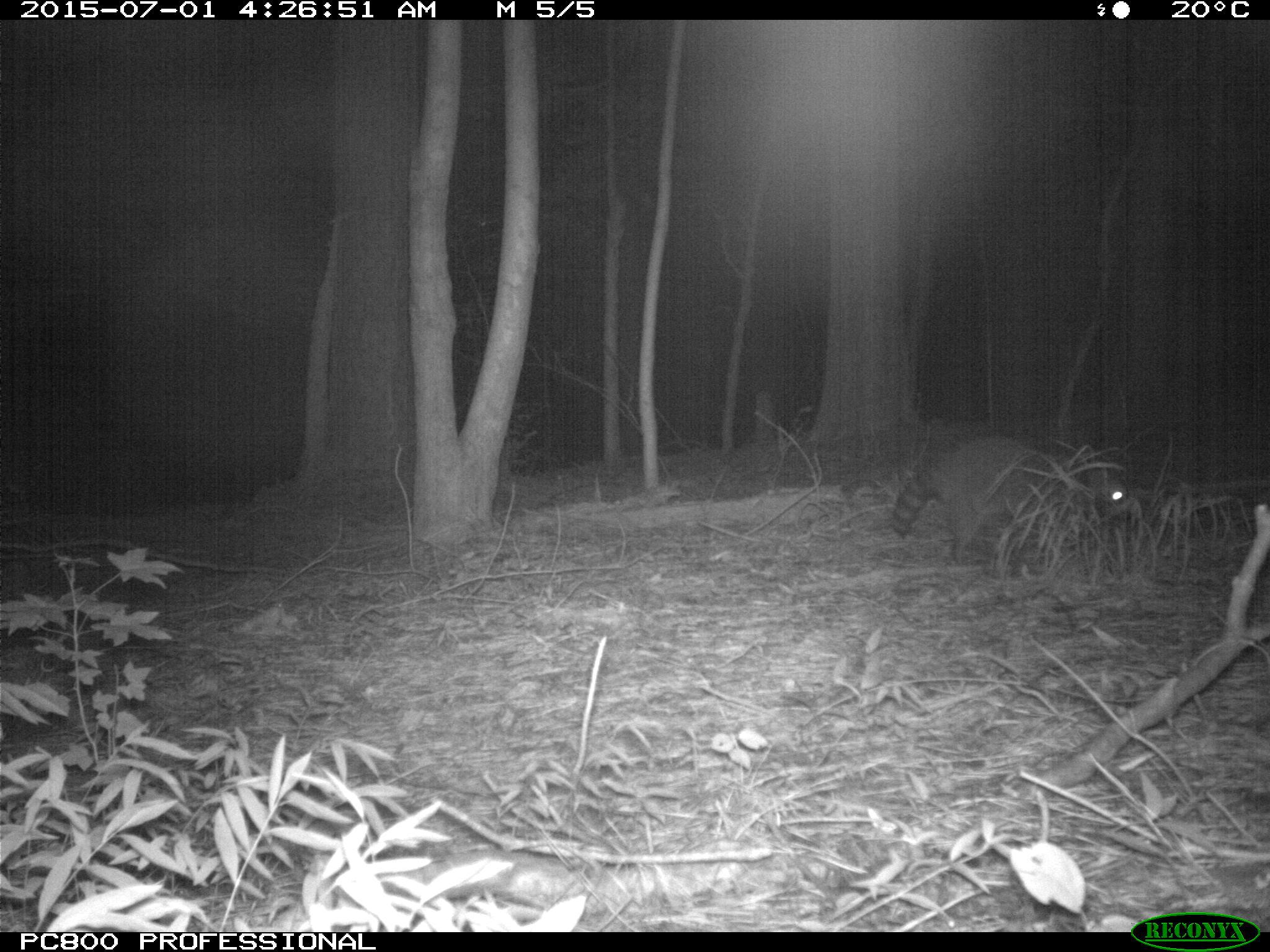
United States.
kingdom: Animalia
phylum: Chordata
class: Mammalia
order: Carnivora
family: Procyonidae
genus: Procyon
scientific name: Procyon lotor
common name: northern raccoon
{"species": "Northern Raccoon (Procyon lotor)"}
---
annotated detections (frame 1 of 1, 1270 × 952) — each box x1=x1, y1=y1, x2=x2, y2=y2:
Northern Raccoon: x1=886, y1=436, x2=1151, y2=568